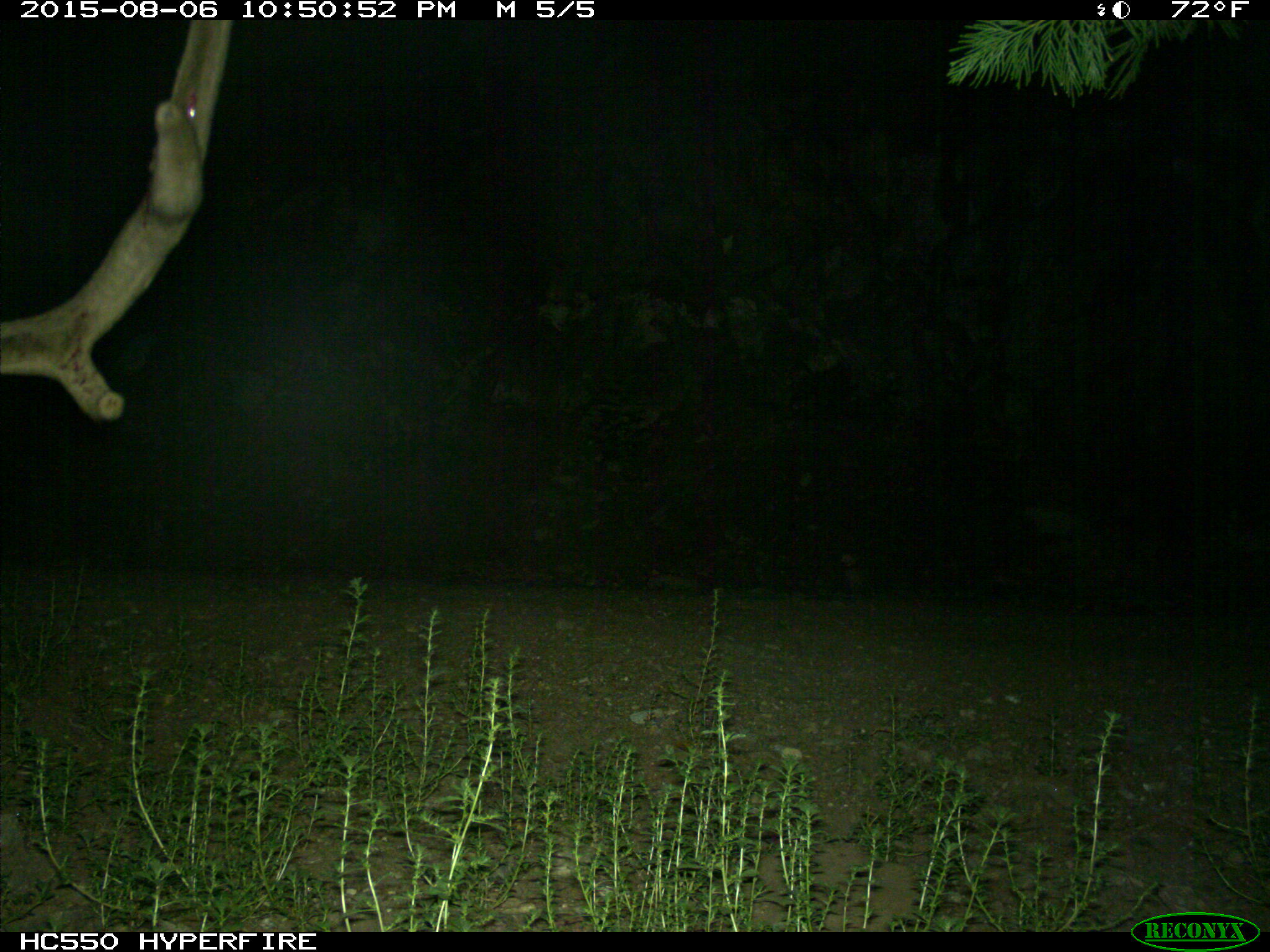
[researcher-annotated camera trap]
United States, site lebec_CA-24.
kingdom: Animalia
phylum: Chordata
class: Mammalia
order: Artiodactyla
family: Cervidae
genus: Cervus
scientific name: Cervus canadensis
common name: elk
Cervus canadensis (elk).